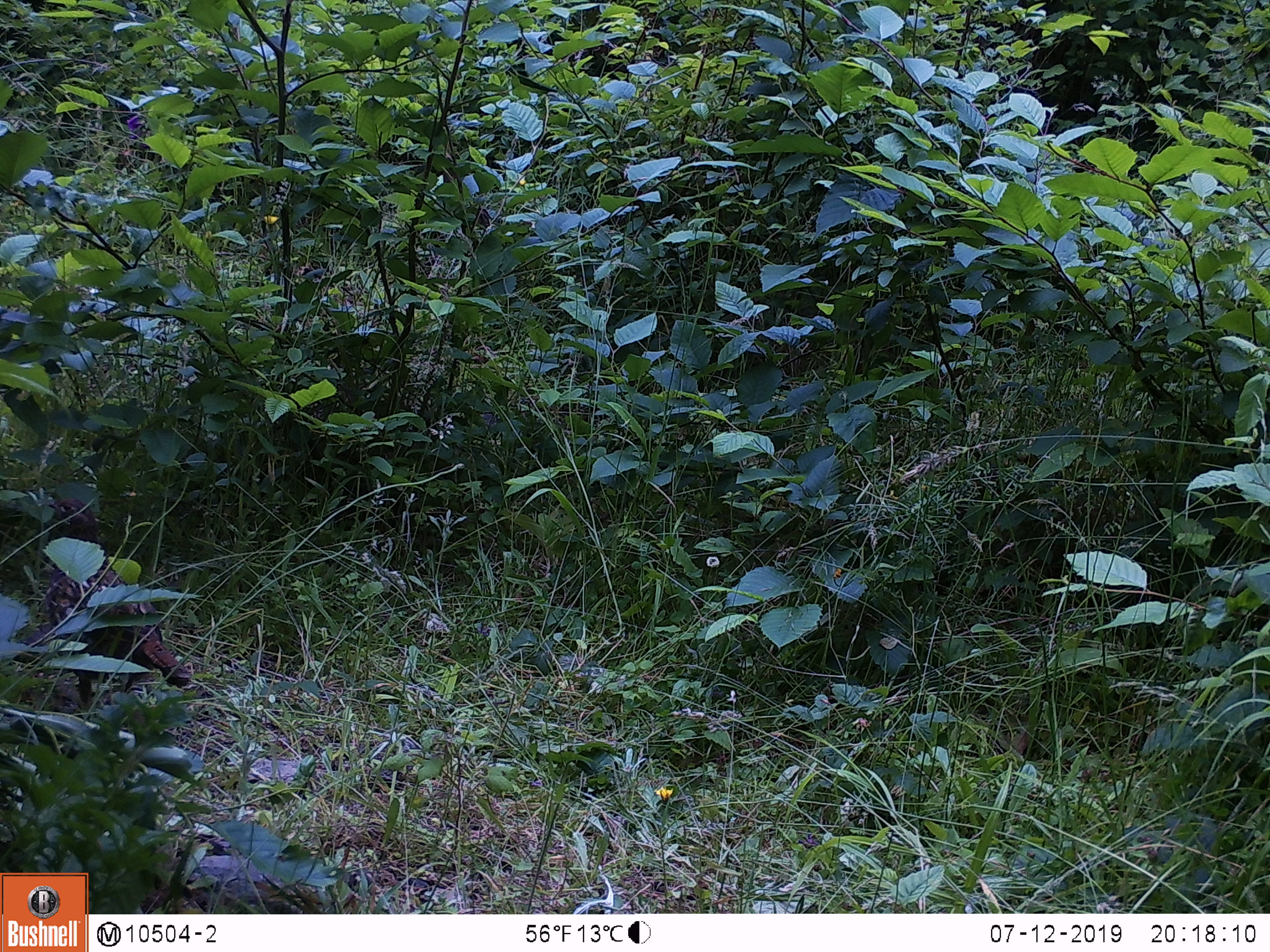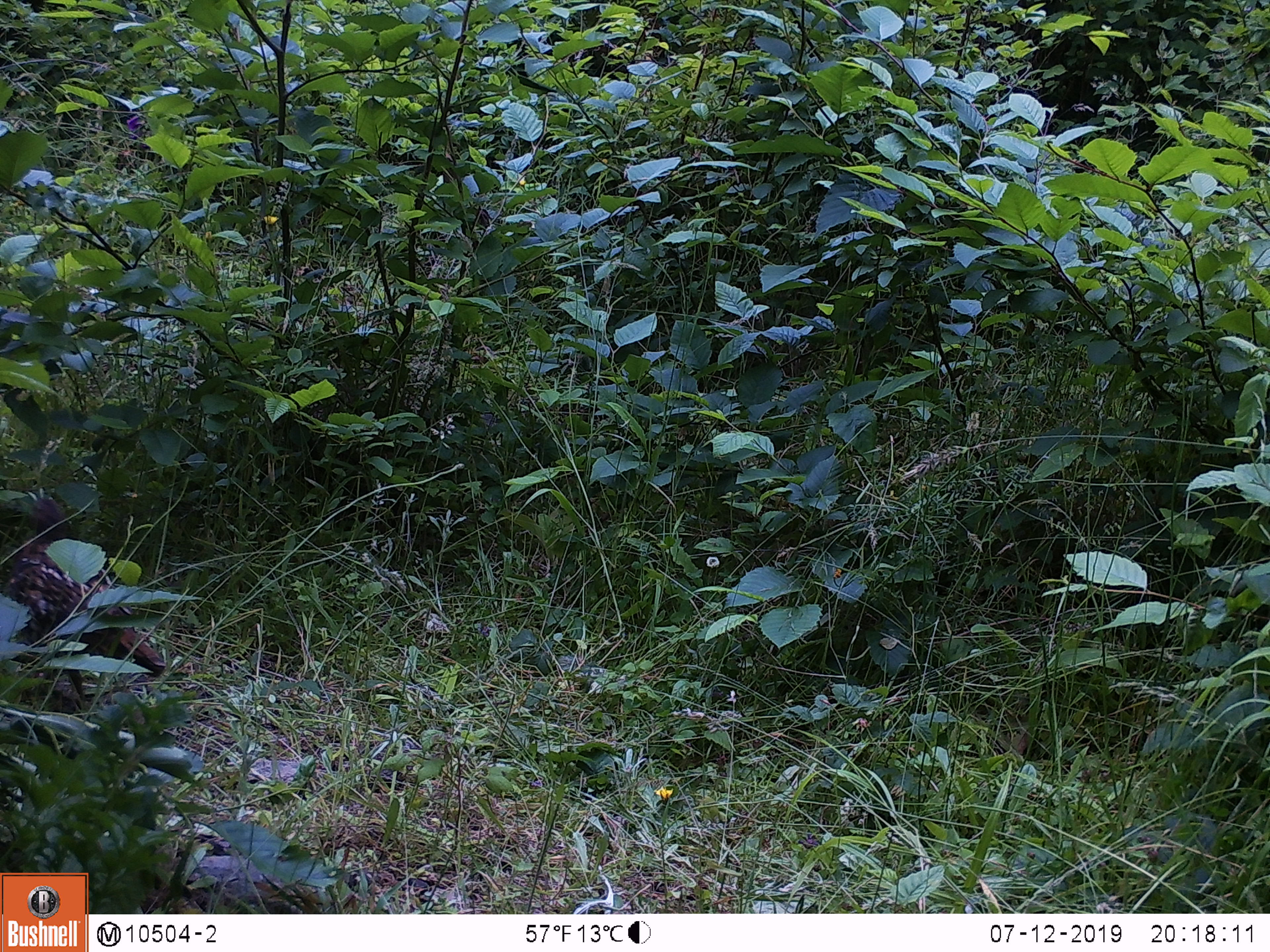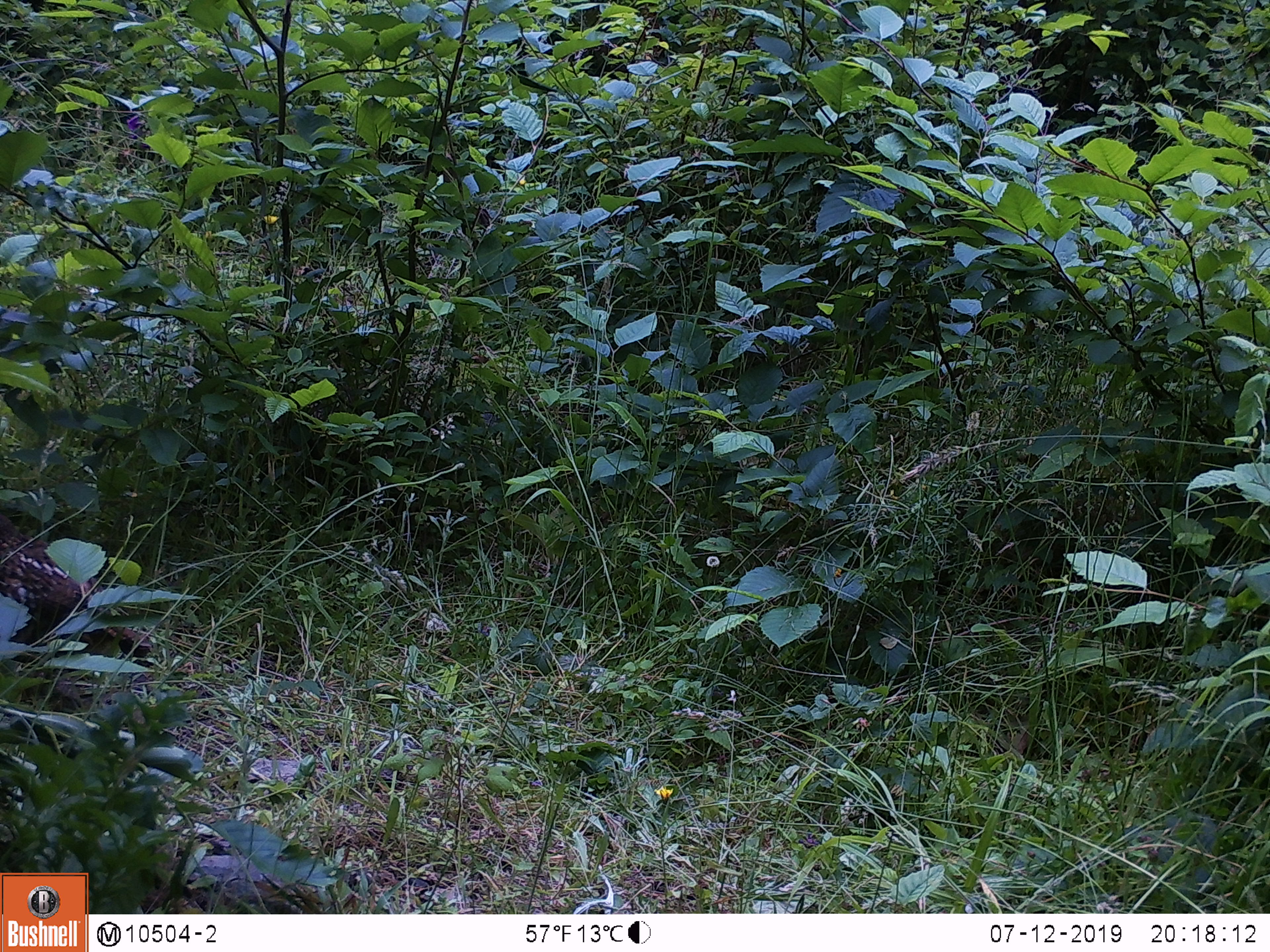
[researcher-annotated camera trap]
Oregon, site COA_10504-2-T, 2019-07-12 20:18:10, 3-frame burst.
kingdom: Animalia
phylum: Chordata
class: Aves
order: Galliformes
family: Phasianidae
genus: Bonasa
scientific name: Bonasa umbellus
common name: ruffed grouse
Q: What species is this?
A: Ruffed grouse (Bonasa umbellus).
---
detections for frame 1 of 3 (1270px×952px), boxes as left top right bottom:
ruffed grouse: 23 475 211 735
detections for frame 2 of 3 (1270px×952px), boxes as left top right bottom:
ruffed grouse: 4 474 210 740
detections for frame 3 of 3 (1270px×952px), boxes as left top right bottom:
ruffed grouse: 4 491 185 753